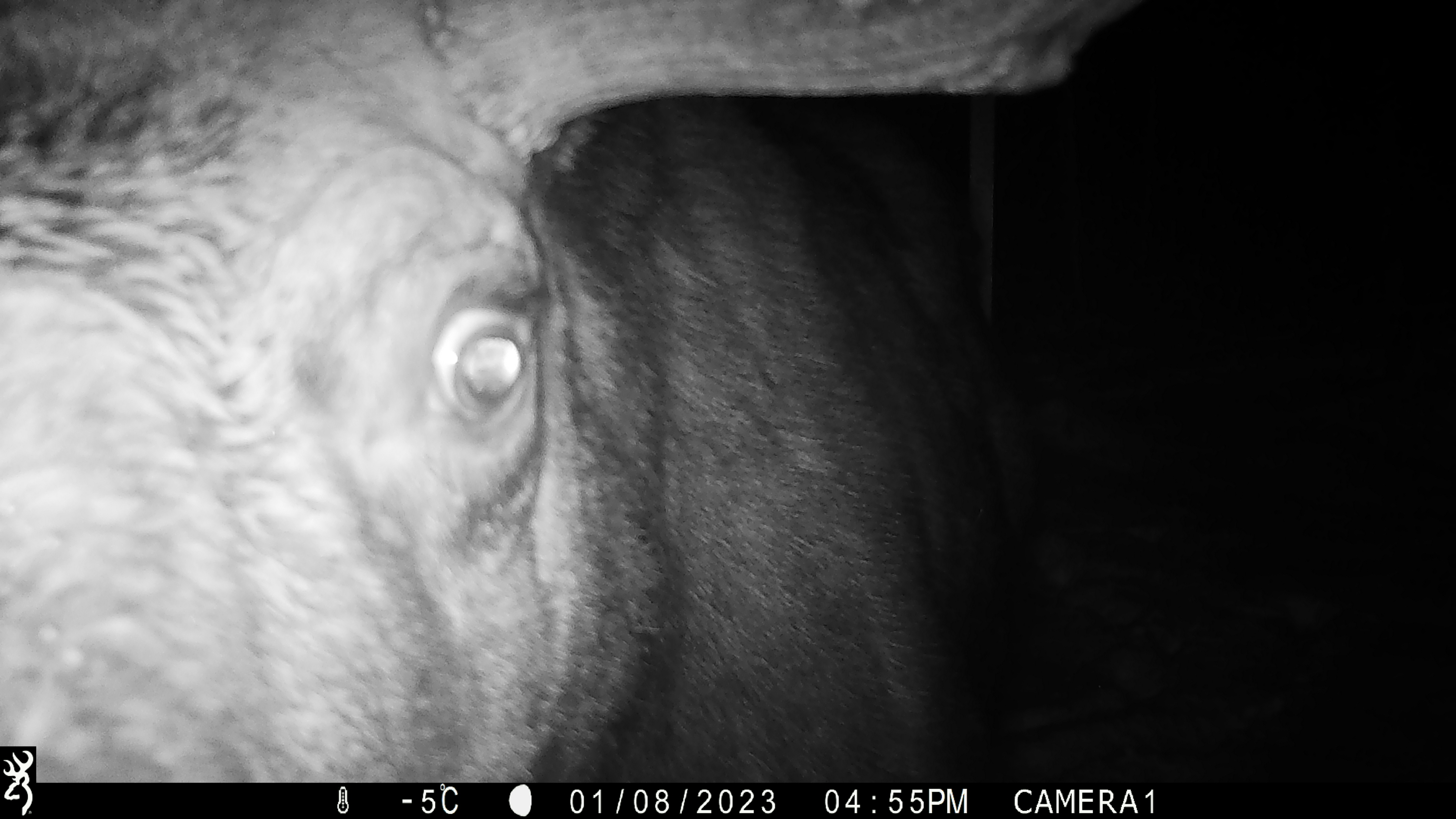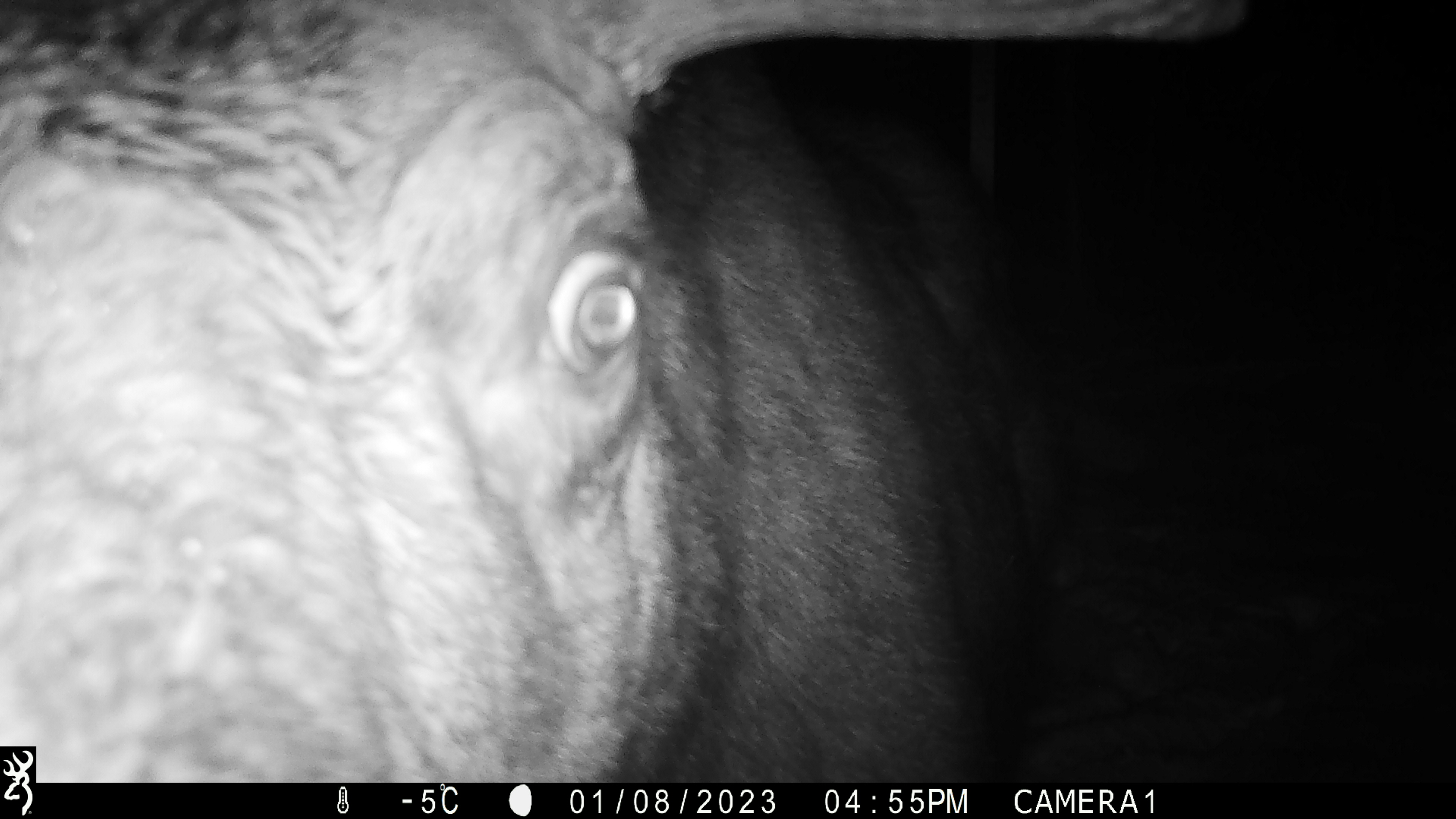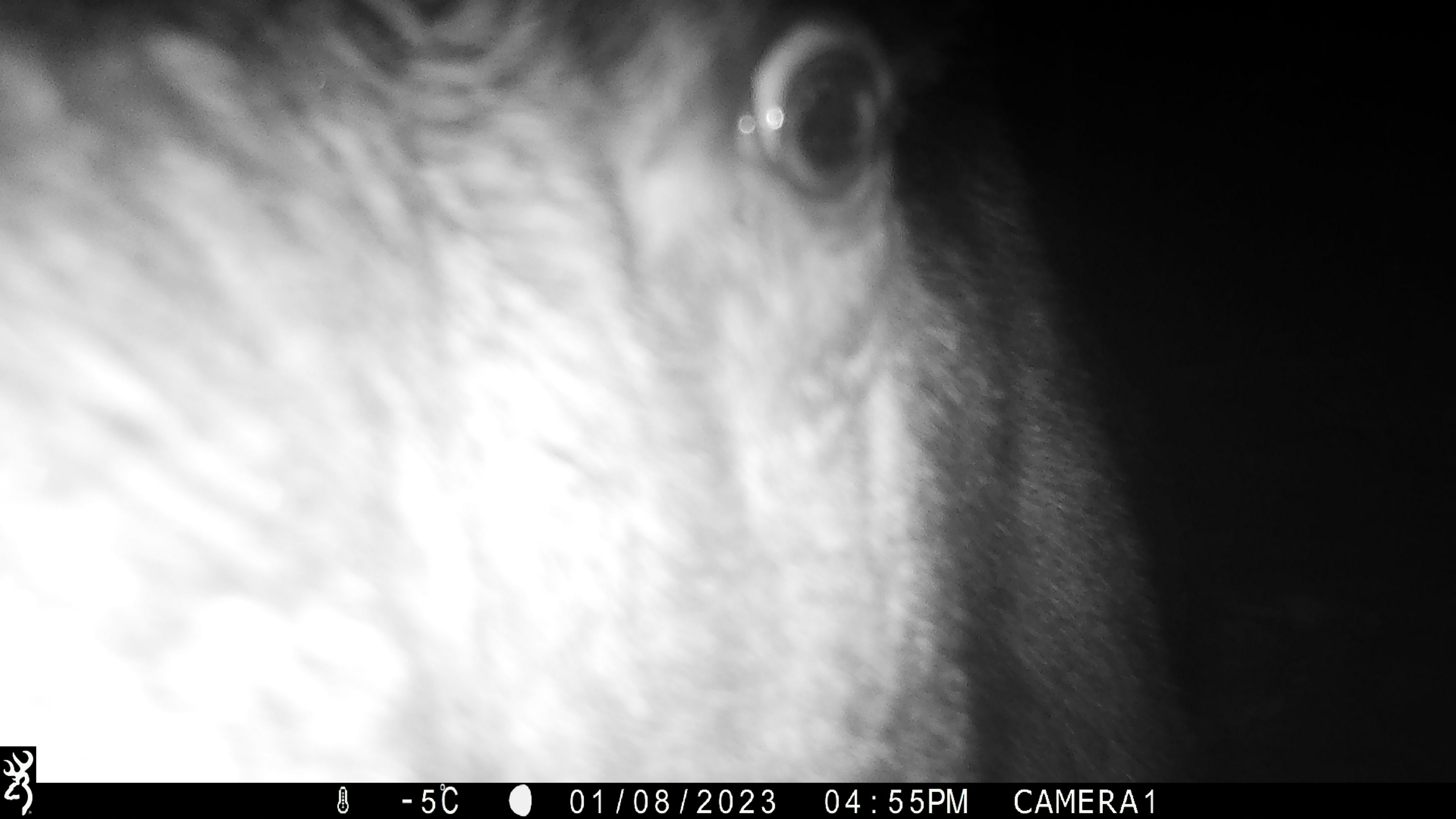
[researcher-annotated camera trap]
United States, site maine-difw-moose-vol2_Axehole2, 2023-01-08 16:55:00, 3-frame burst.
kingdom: Animalia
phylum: Chordata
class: Mammalia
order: Artiodactyla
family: Cervidae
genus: Alces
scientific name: Alces alces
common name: moose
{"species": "moose (Alces alces)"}